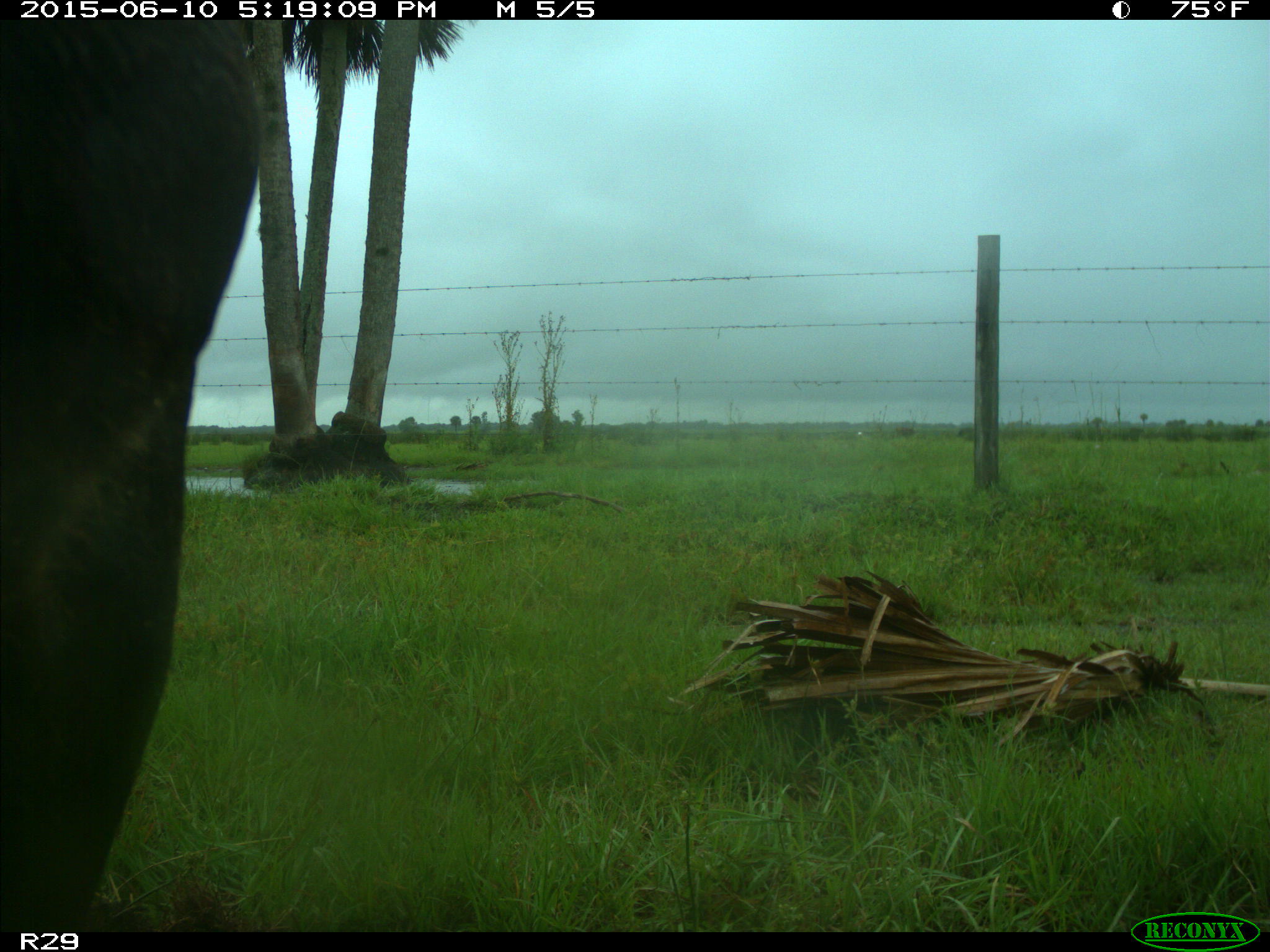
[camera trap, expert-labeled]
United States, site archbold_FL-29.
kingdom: Animalia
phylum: Chordata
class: Mammalia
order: Artiodactyla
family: Bovidae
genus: Bos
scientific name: Bos taurus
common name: domestic cow